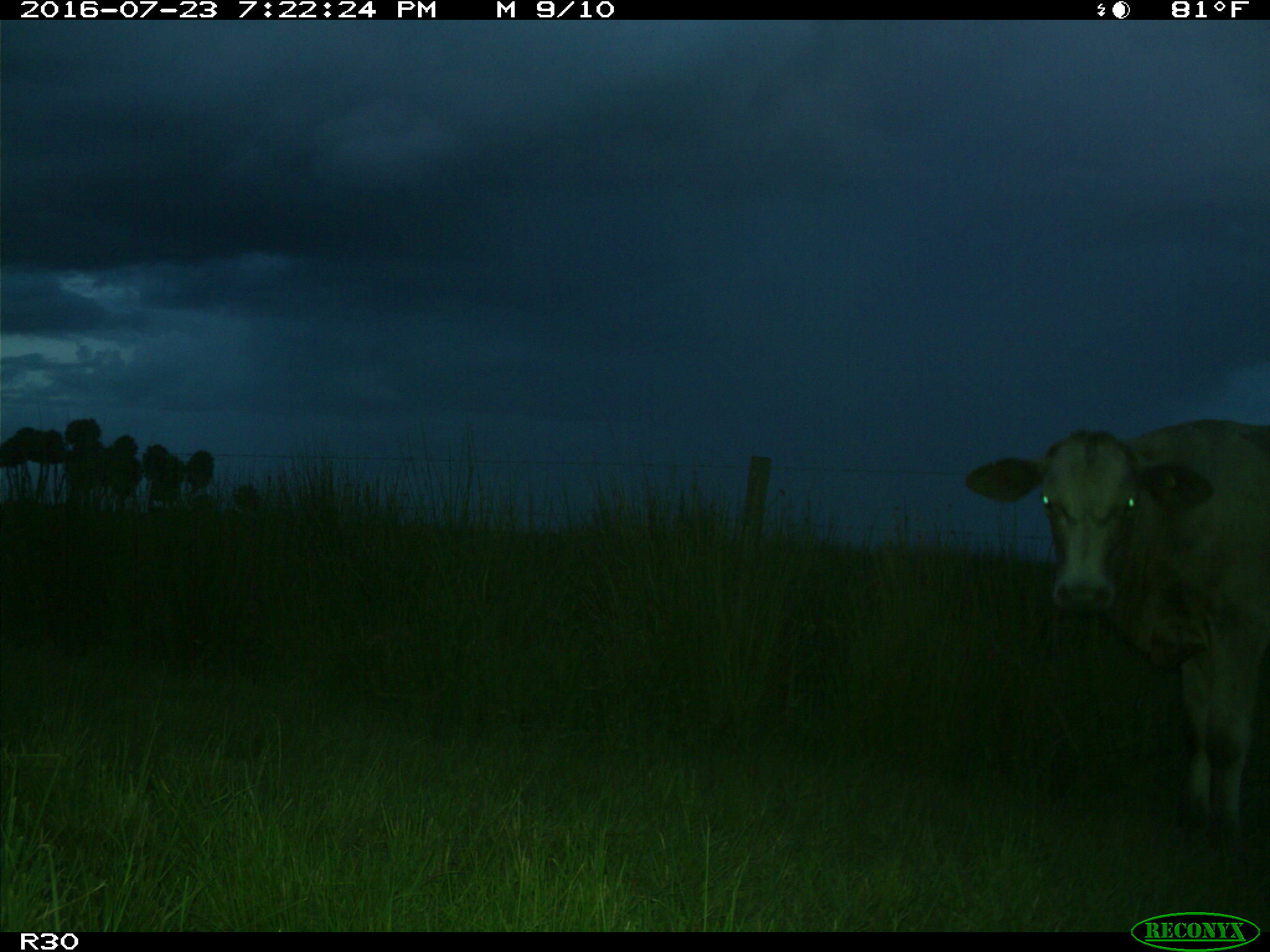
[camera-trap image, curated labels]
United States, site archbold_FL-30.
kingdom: Animalia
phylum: Chordata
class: Mammalia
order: Artiodactyla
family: Bovidae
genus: Bos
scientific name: Bos taurus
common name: domestic cow